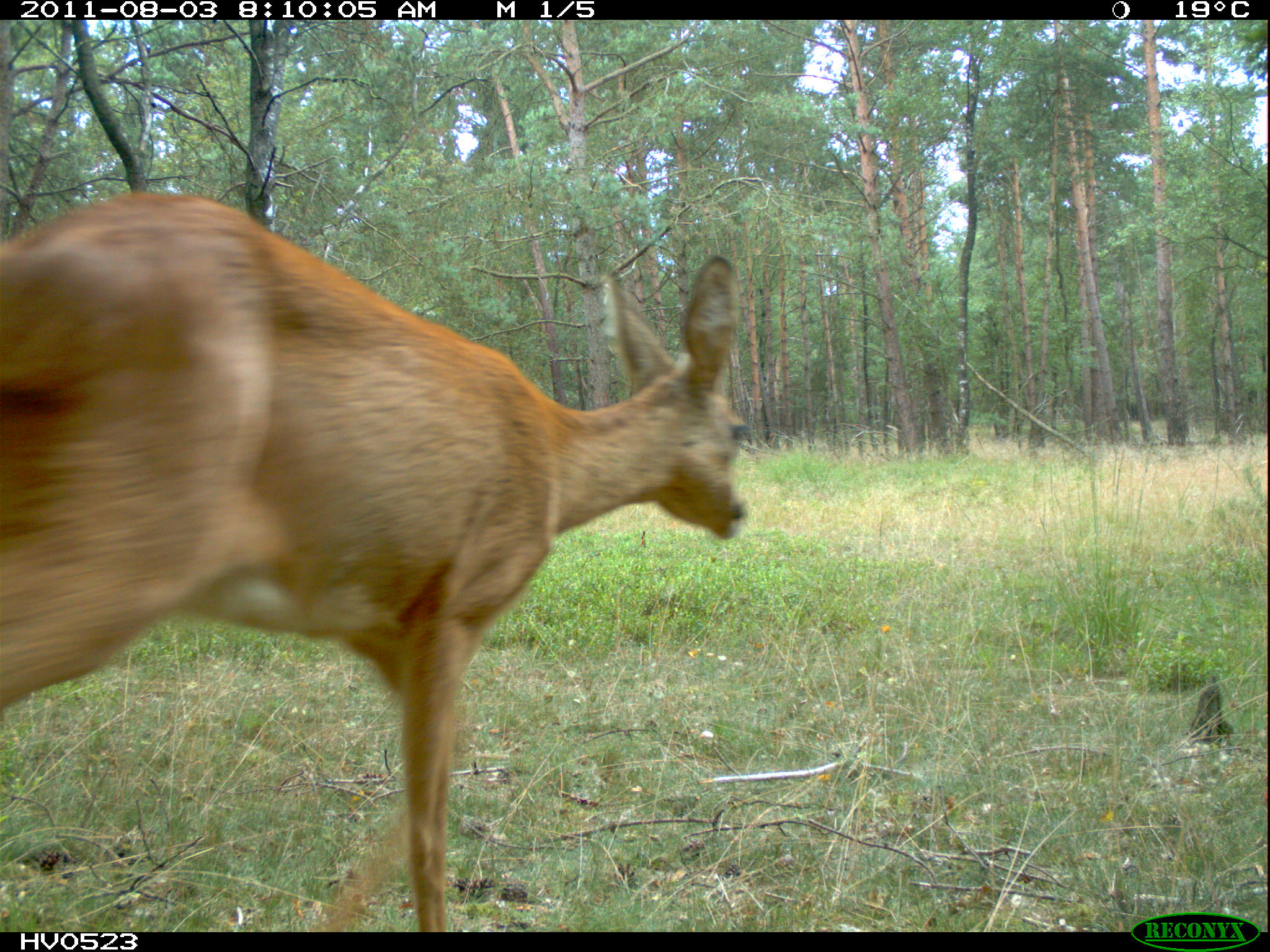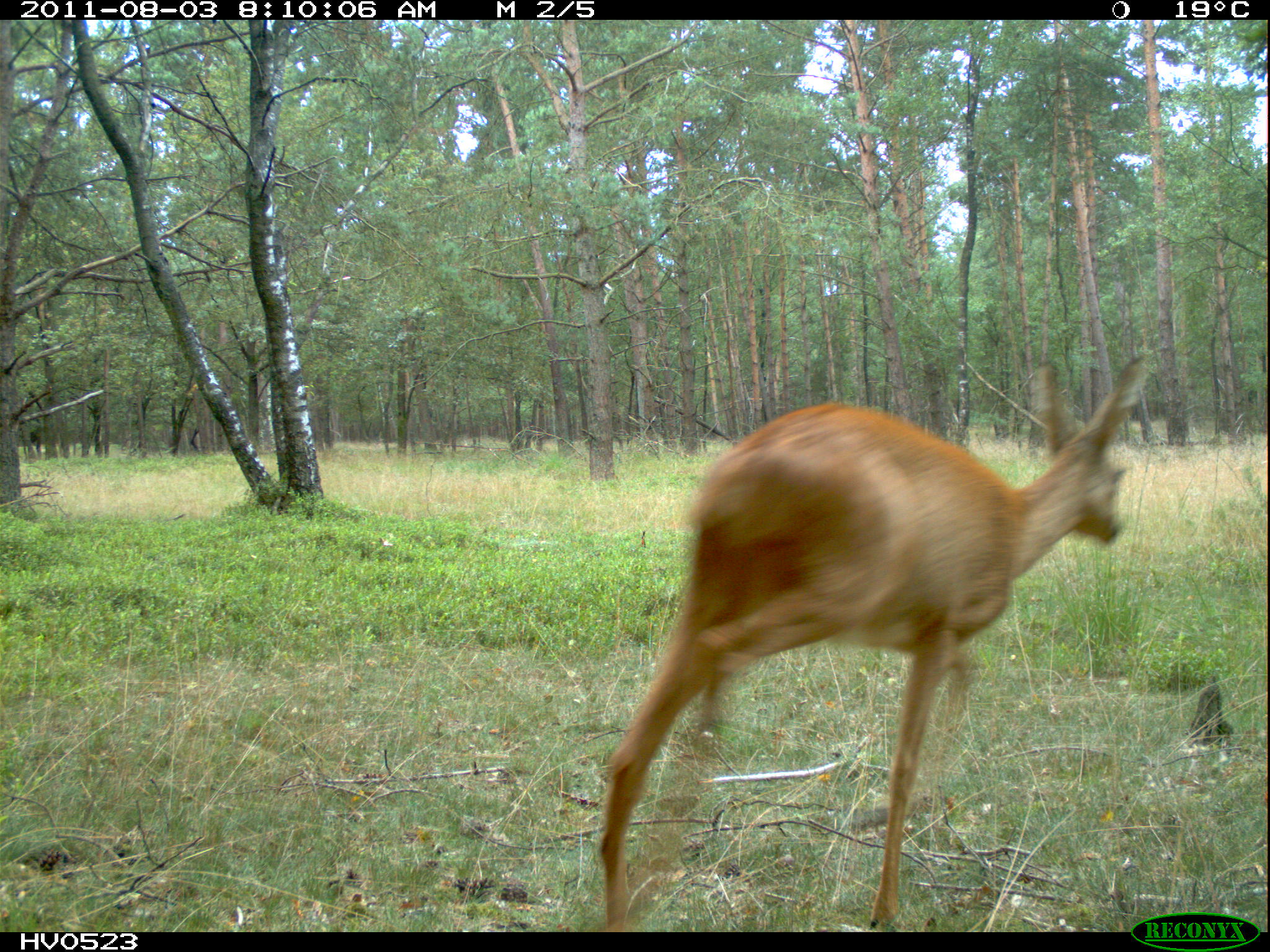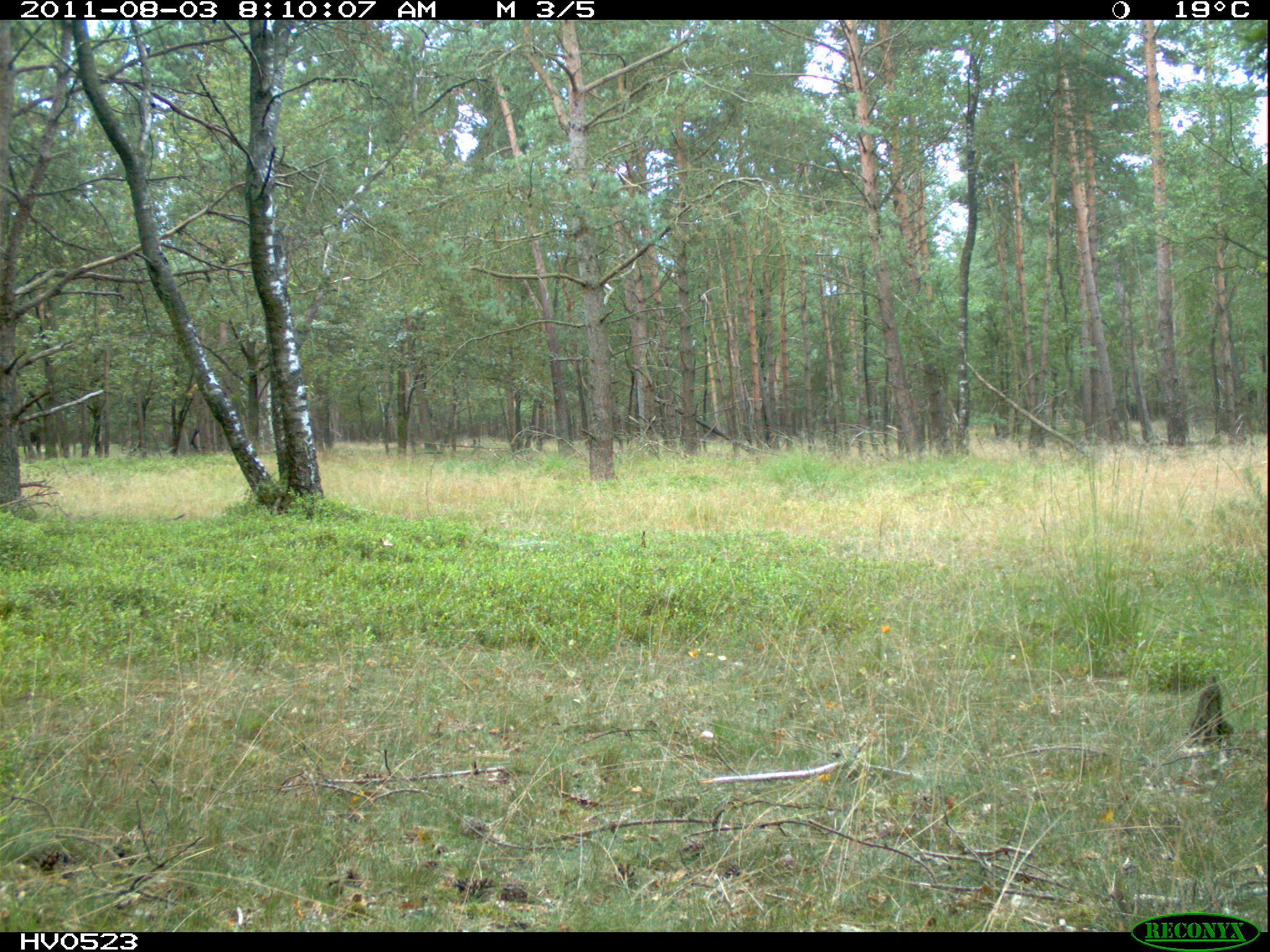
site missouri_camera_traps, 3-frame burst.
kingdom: Animalia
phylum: Chordata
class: Mammalia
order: Artiodactyla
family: Cervidae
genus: Capreolus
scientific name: Capreolus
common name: roe deer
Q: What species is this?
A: Roe deer (Capreolus).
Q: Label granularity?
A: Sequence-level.